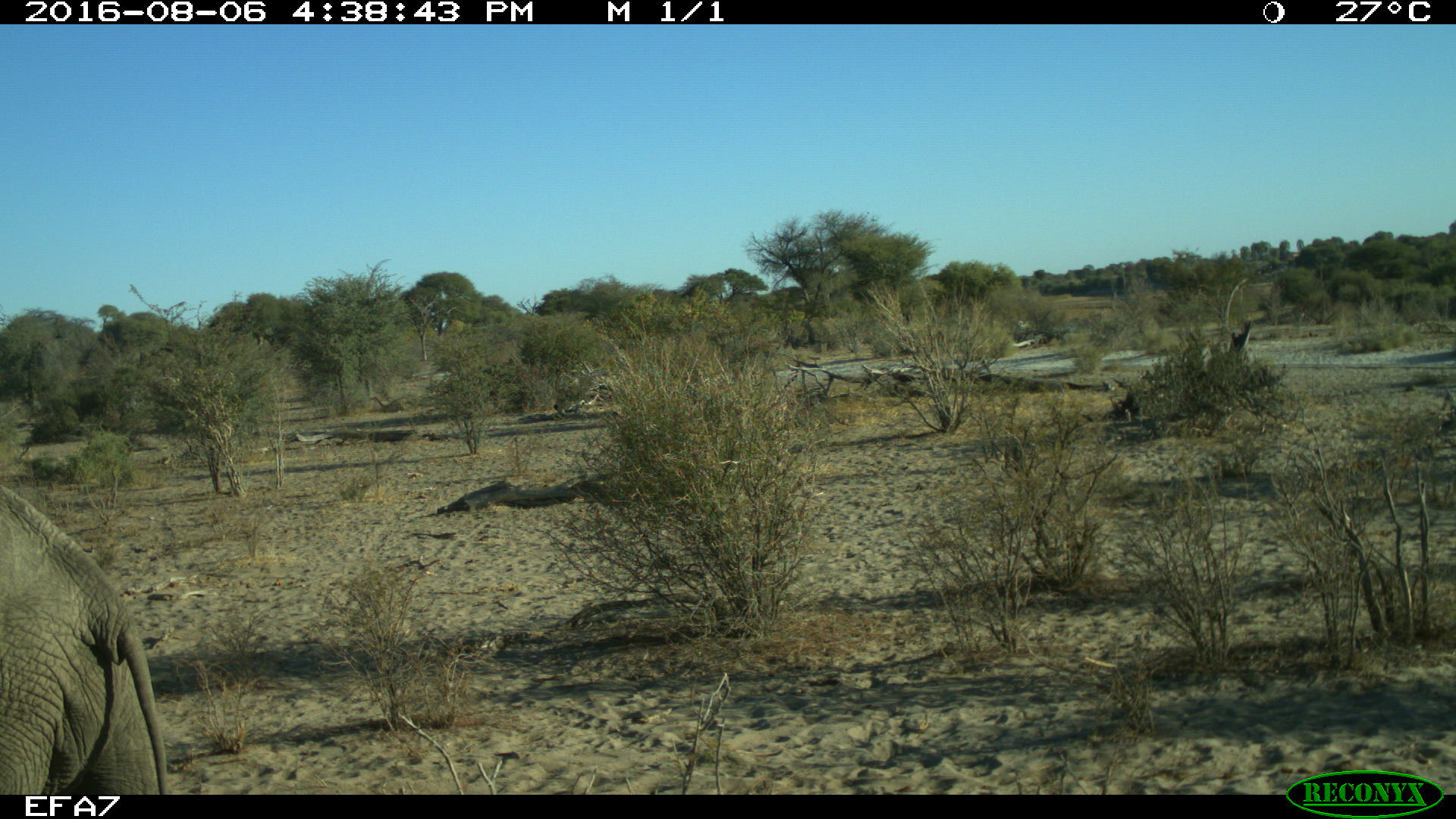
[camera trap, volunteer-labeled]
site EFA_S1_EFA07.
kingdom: Animalia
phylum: Chordata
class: Mammalia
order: Proboscidea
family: Elephantidae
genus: Loxodonta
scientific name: Loxodonta africana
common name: african bush elephant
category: elephant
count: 1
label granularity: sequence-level